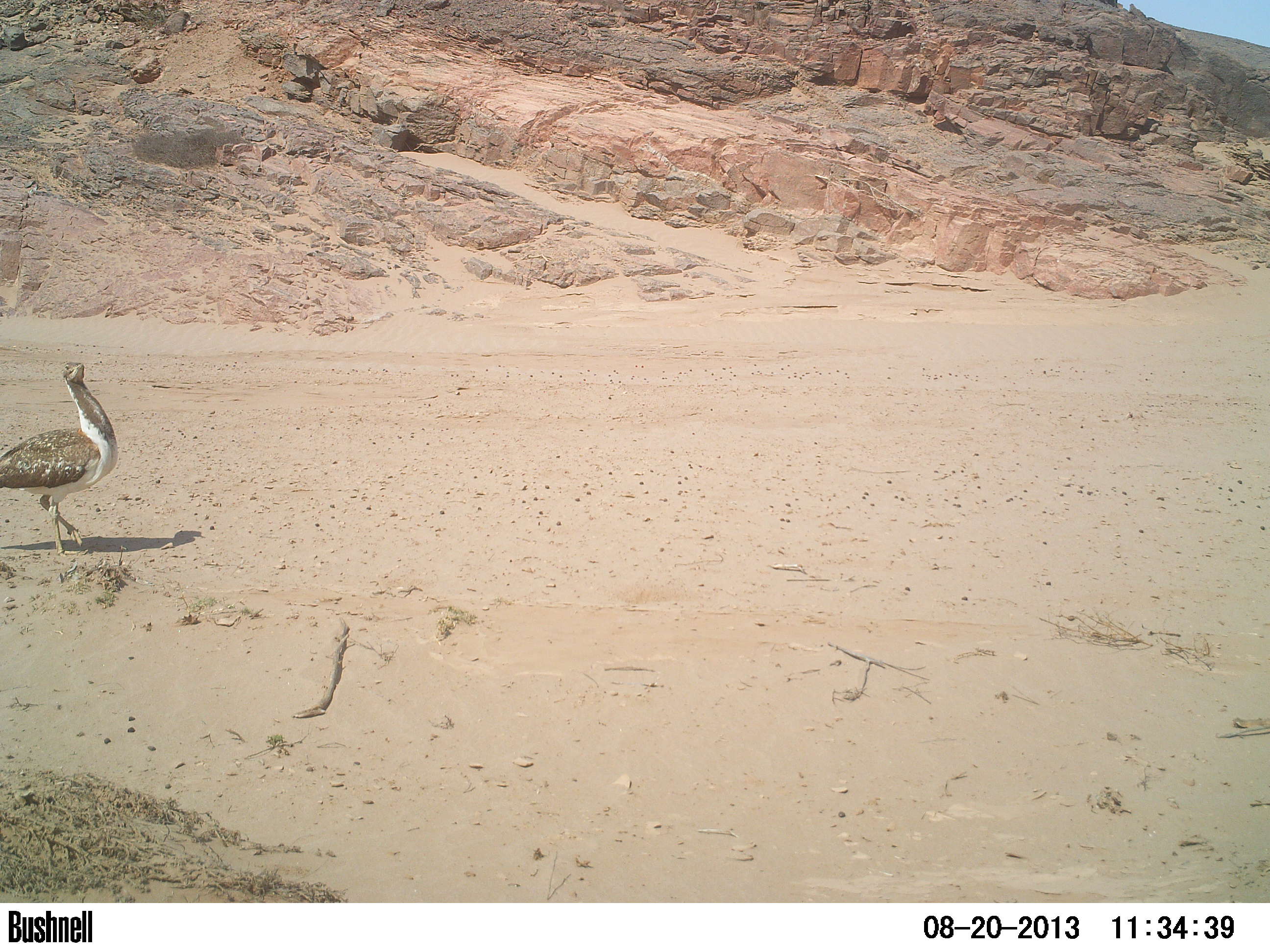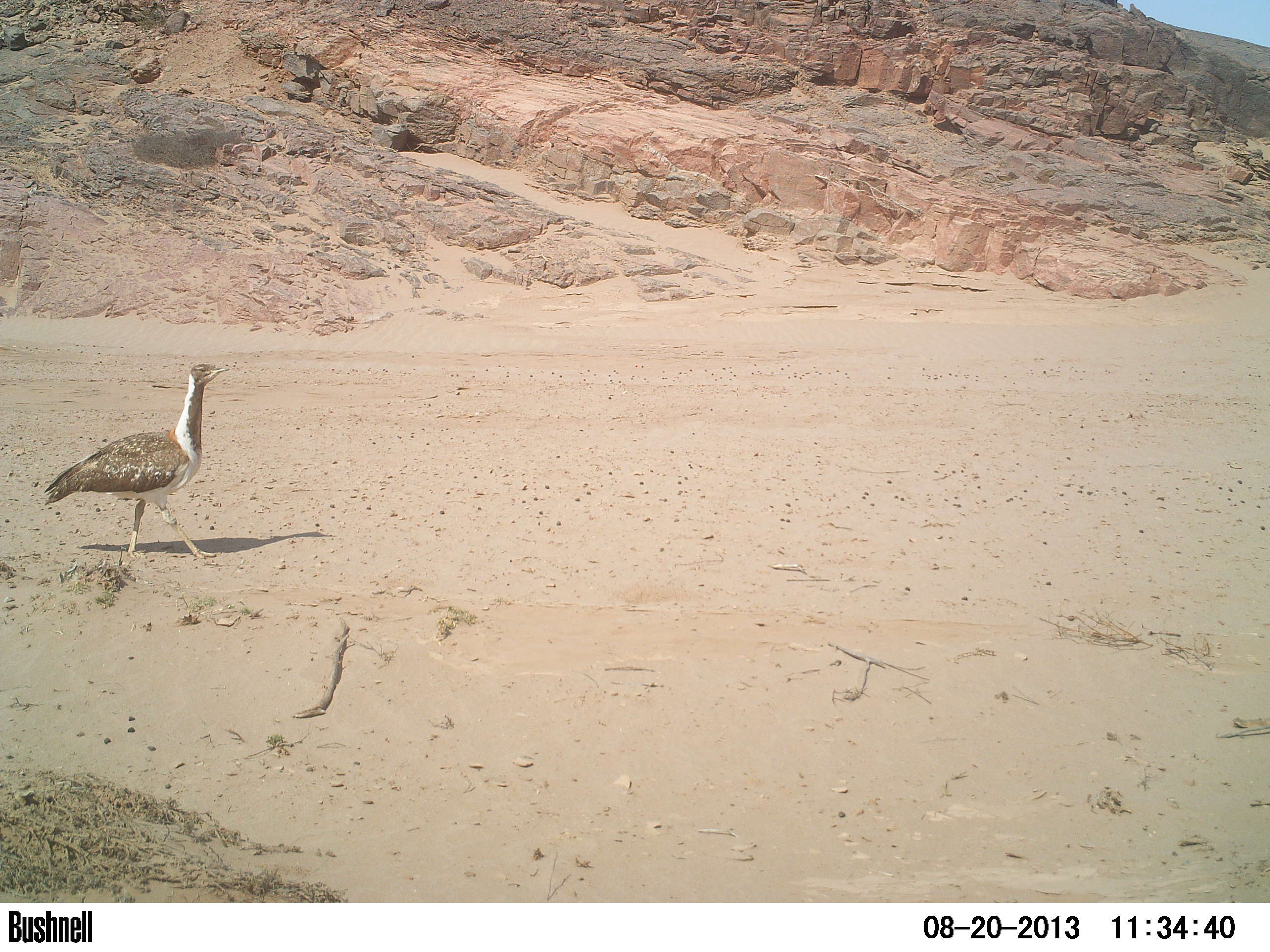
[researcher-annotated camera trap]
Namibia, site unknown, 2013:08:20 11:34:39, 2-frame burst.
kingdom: Animalia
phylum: Chordata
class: Aves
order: Otidiformes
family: Otididae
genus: Neotis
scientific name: Neotis ludwigii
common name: ludwig's bustard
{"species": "Neotis ludwigii (ludwig's bustard)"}